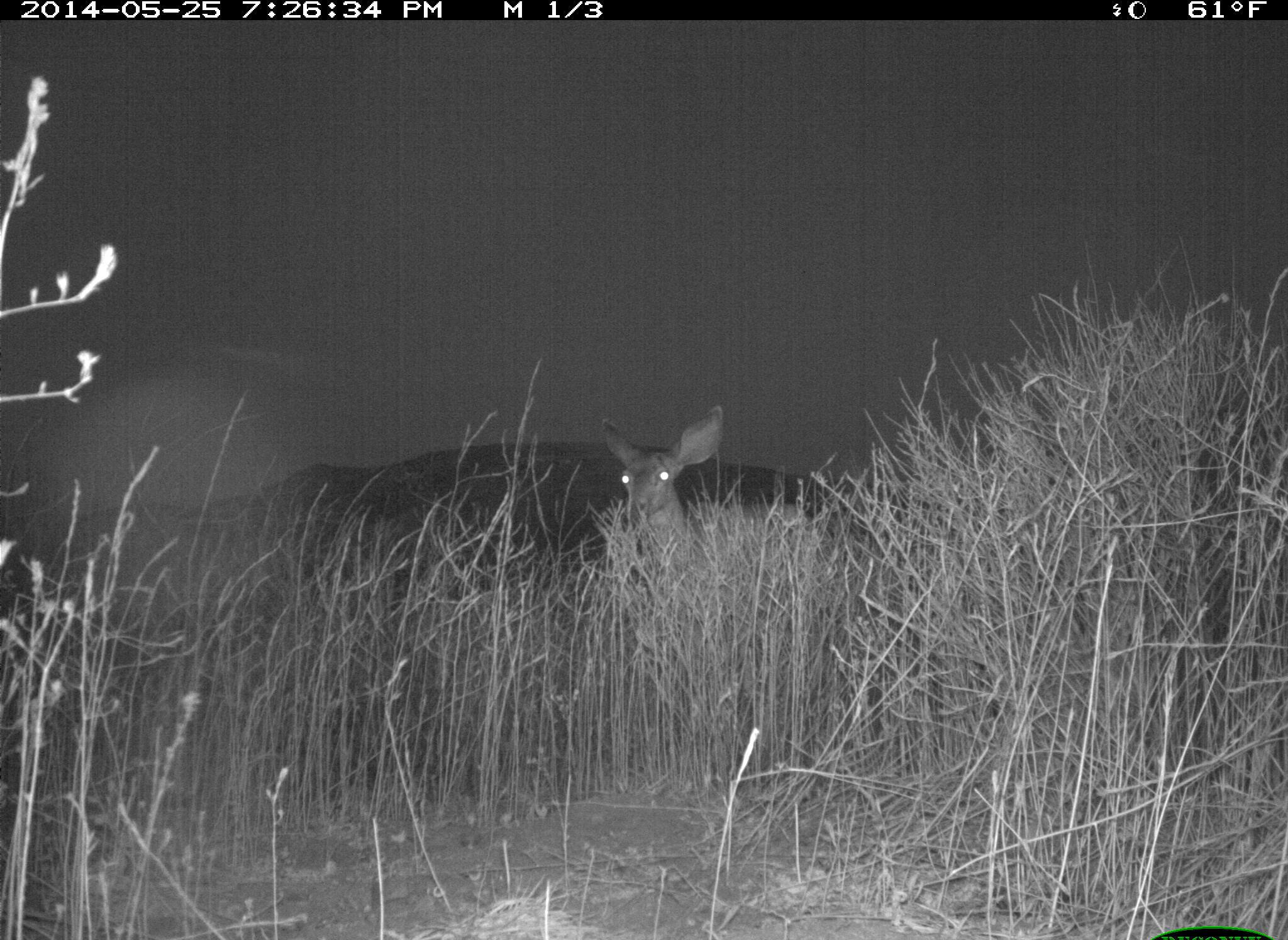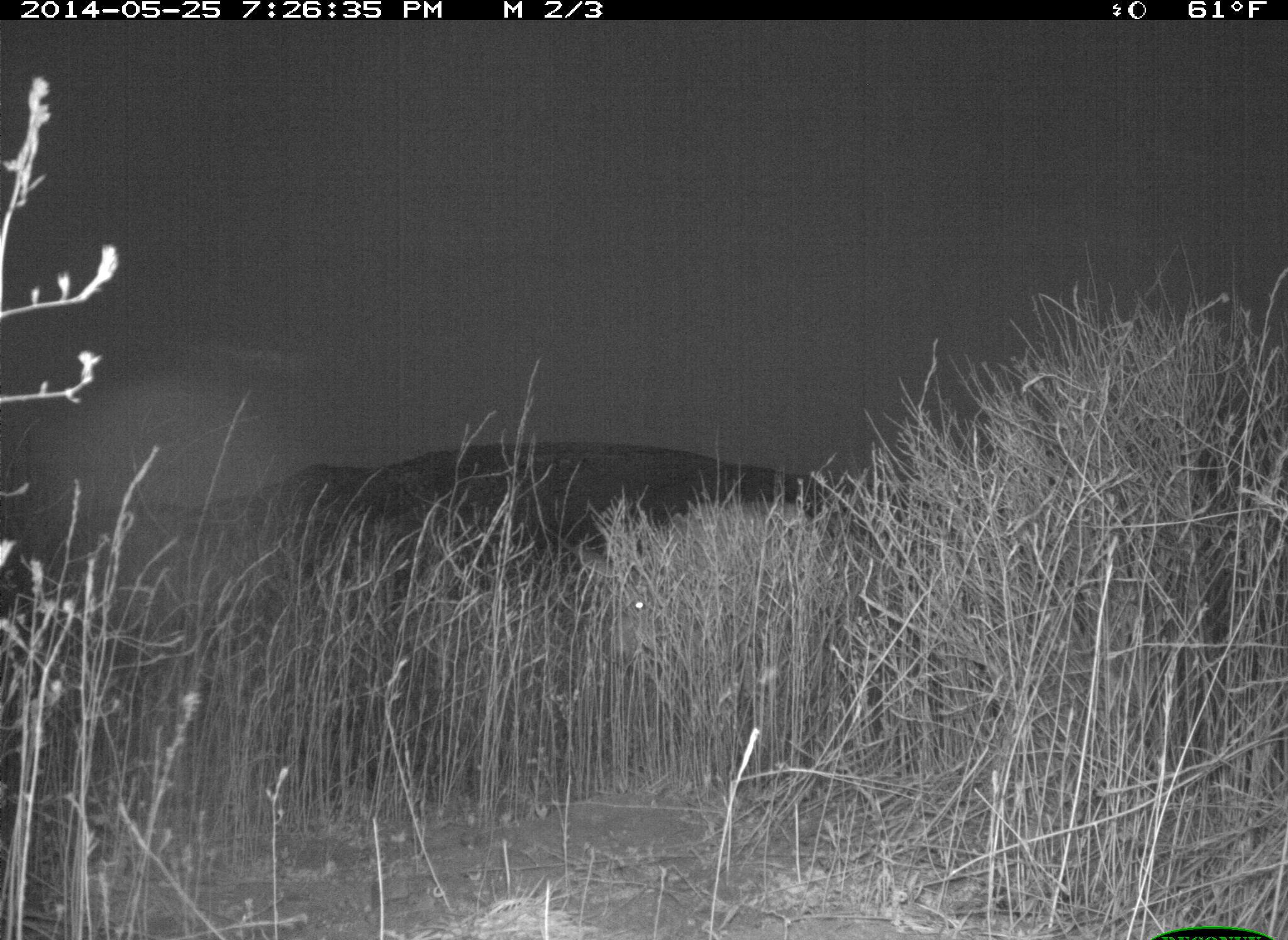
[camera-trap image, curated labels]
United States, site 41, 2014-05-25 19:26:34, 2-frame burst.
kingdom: Animalia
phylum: Chordata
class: Mammalia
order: Artiodactyla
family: Cervidae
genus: Odocoileus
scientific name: Odocoileus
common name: deer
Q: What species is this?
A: Deer (Odocoileus).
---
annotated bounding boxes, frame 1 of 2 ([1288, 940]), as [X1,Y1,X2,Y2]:
deer: [599,405,833,699]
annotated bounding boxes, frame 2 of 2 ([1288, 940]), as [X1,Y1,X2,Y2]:
deer: [577,503,861,757]